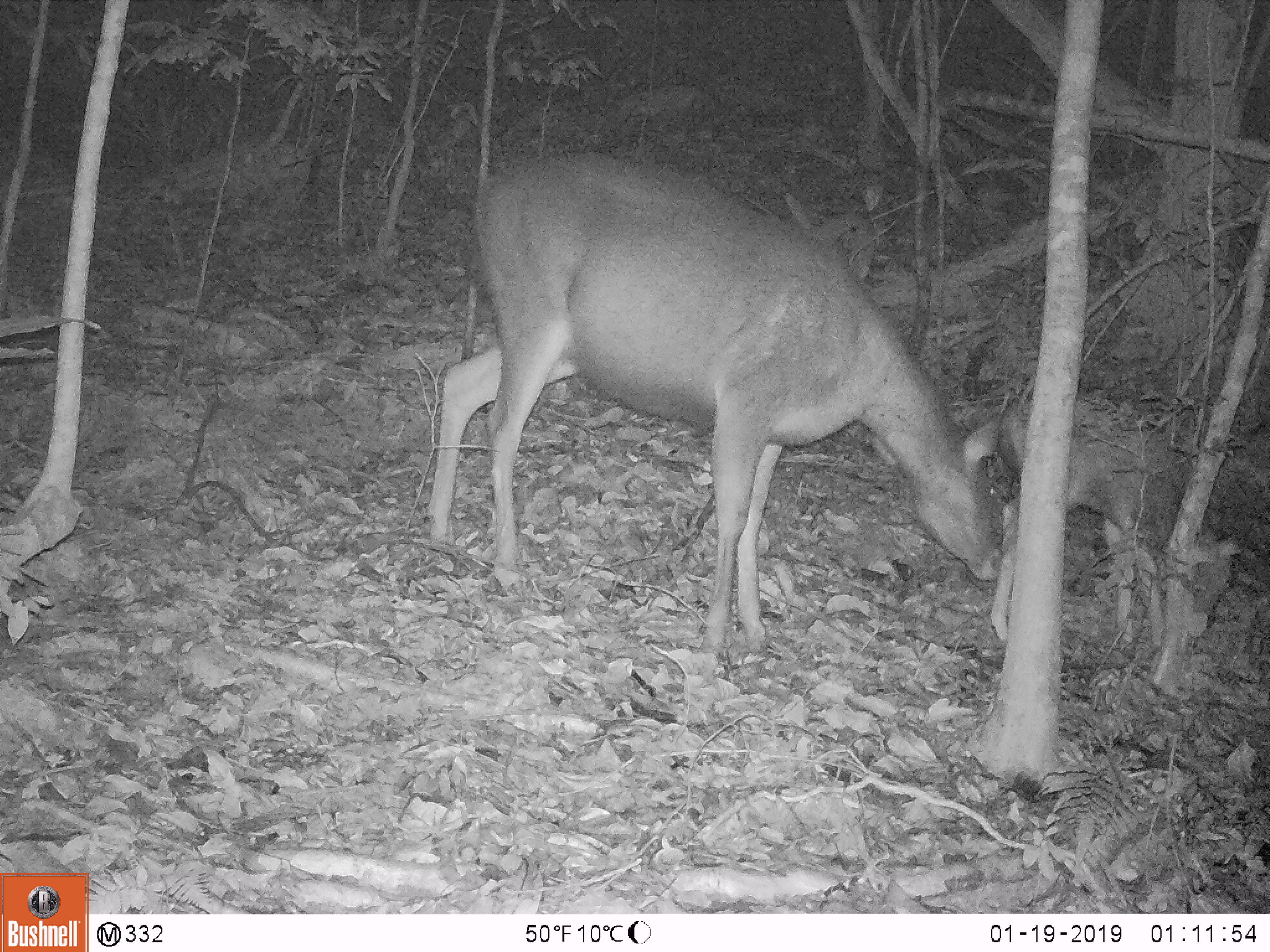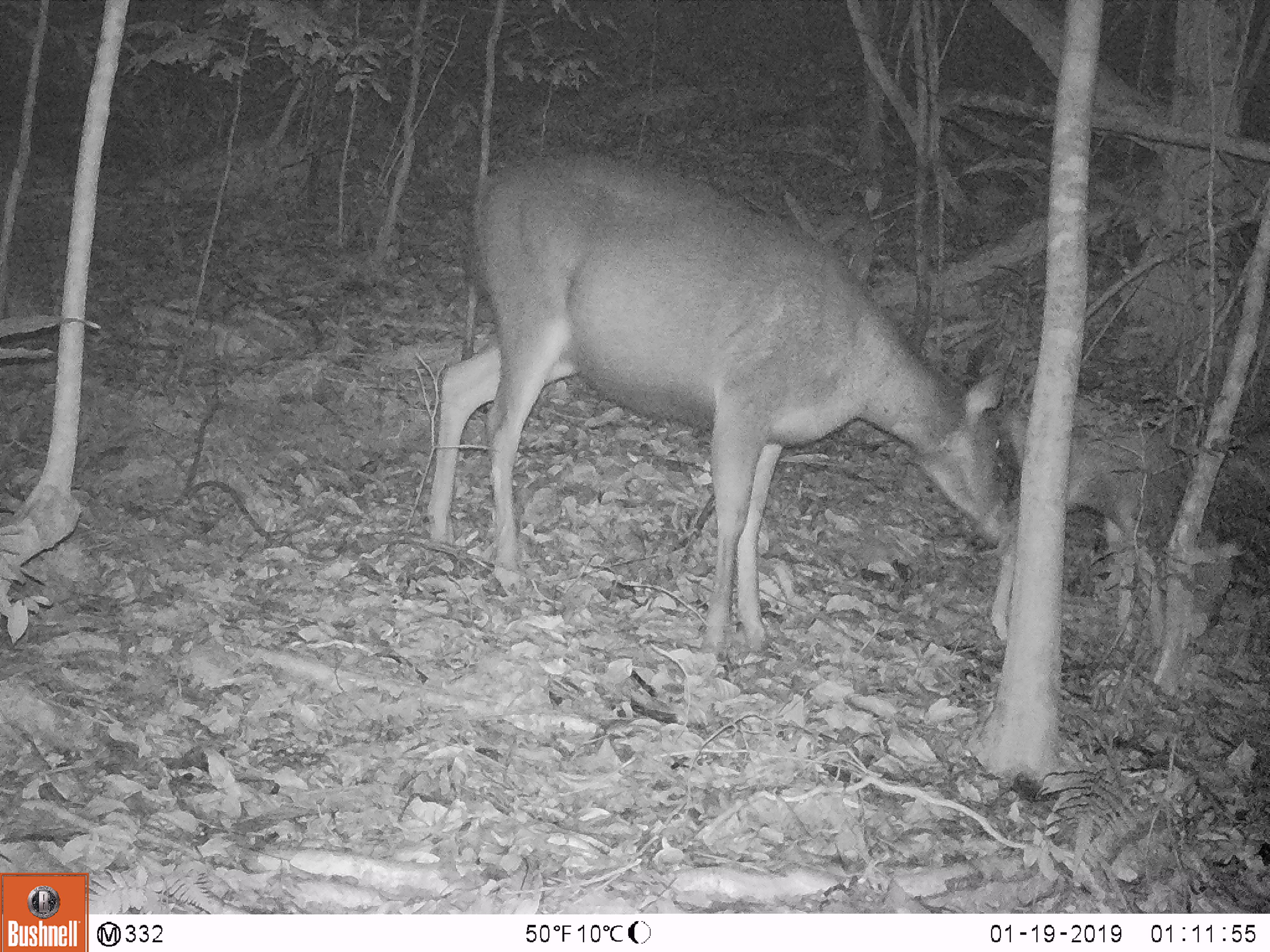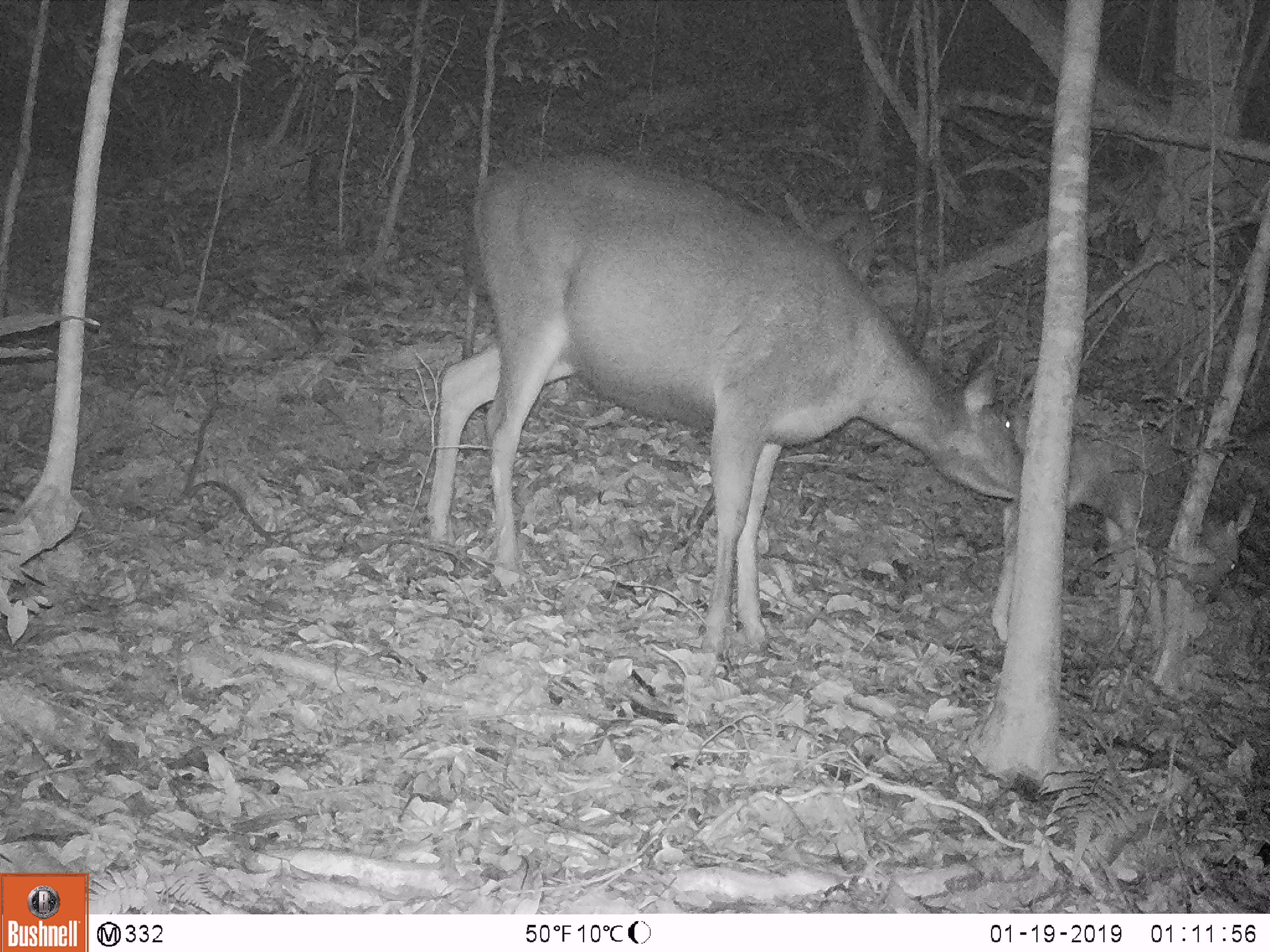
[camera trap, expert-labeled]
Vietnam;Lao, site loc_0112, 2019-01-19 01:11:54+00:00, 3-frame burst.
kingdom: Animalia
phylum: Chordata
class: Mammalia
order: Artiodactyla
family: Cervidae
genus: Rusa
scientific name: Rusa unicolor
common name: sambar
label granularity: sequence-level